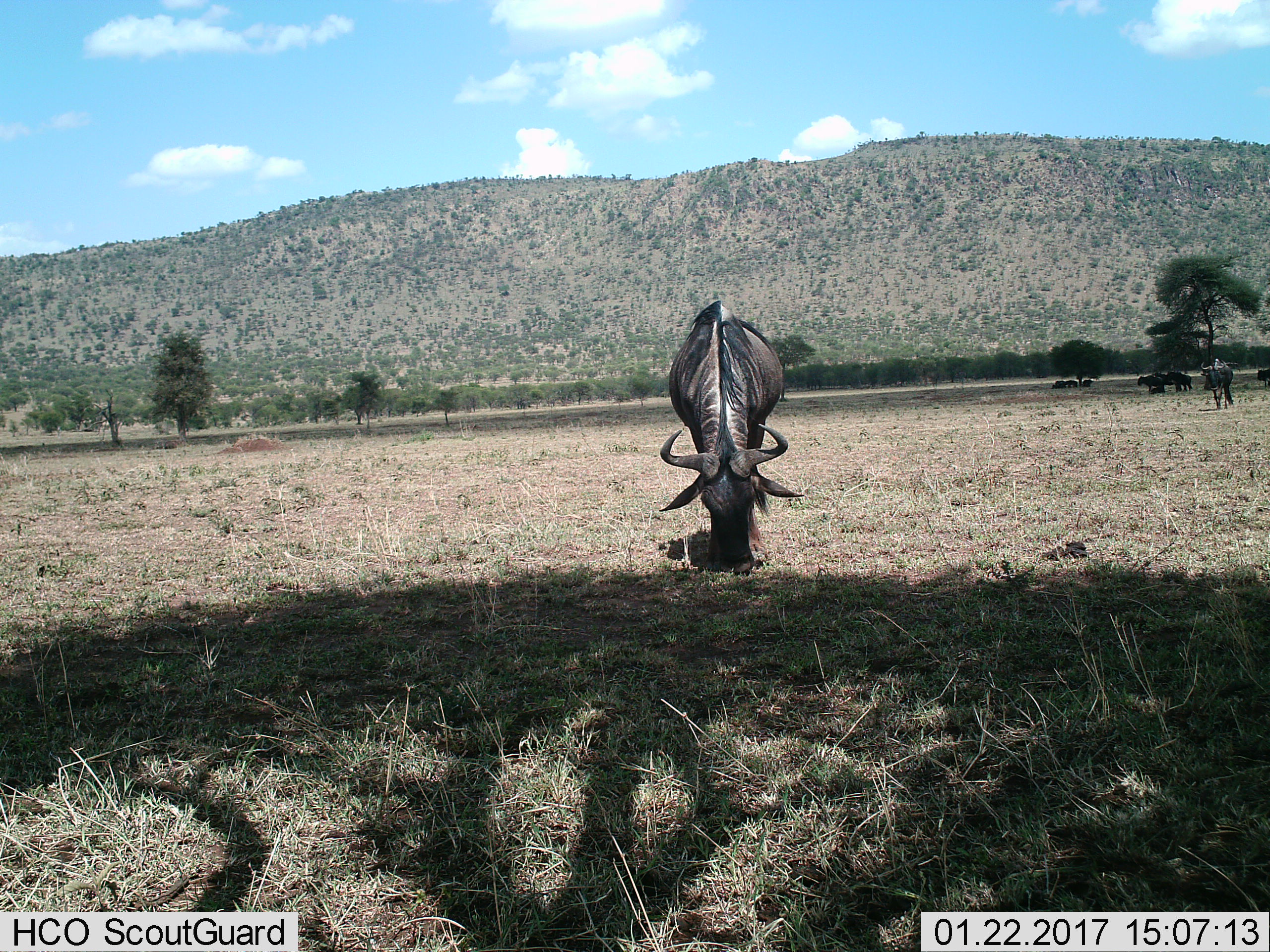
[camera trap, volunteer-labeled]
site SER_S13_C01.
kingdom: Animalia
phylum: Chordata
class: Mammalia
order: Artiodactyla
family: Bovidae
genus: Connochaetes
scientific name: Connochaetes taurinus taurinus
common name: blue wildebeest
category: wildebeestblue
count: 8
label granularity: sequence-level